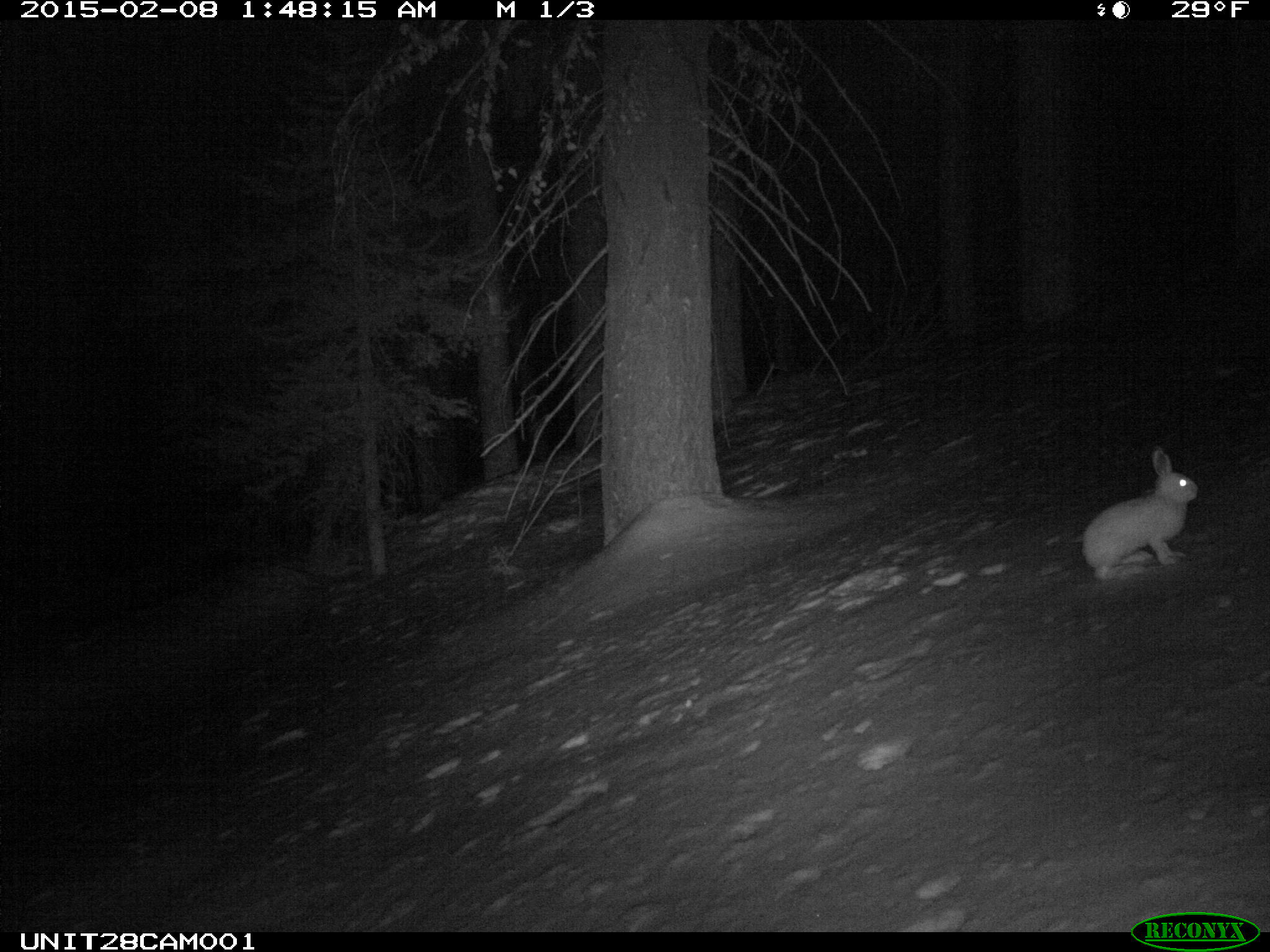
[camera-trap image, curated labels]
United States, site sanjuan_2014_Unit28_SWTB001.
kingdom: Animalia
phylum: Chordata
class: Mammalia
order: Lagomorpha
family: Leporidae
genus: Lepus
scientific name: Lepus americanus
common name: snowshoe hare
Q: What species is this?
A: Lepus americanus (snowshoe hare).